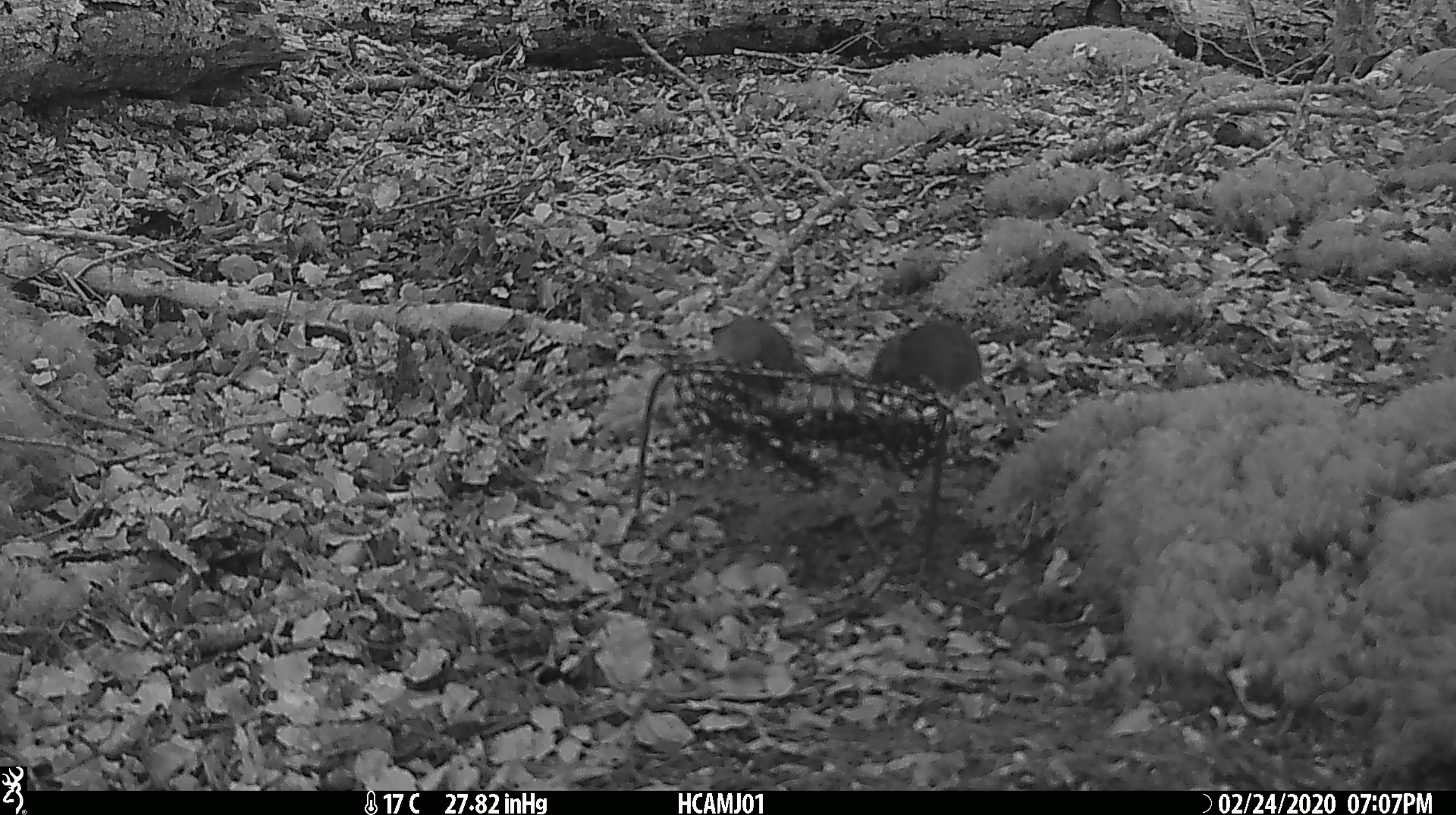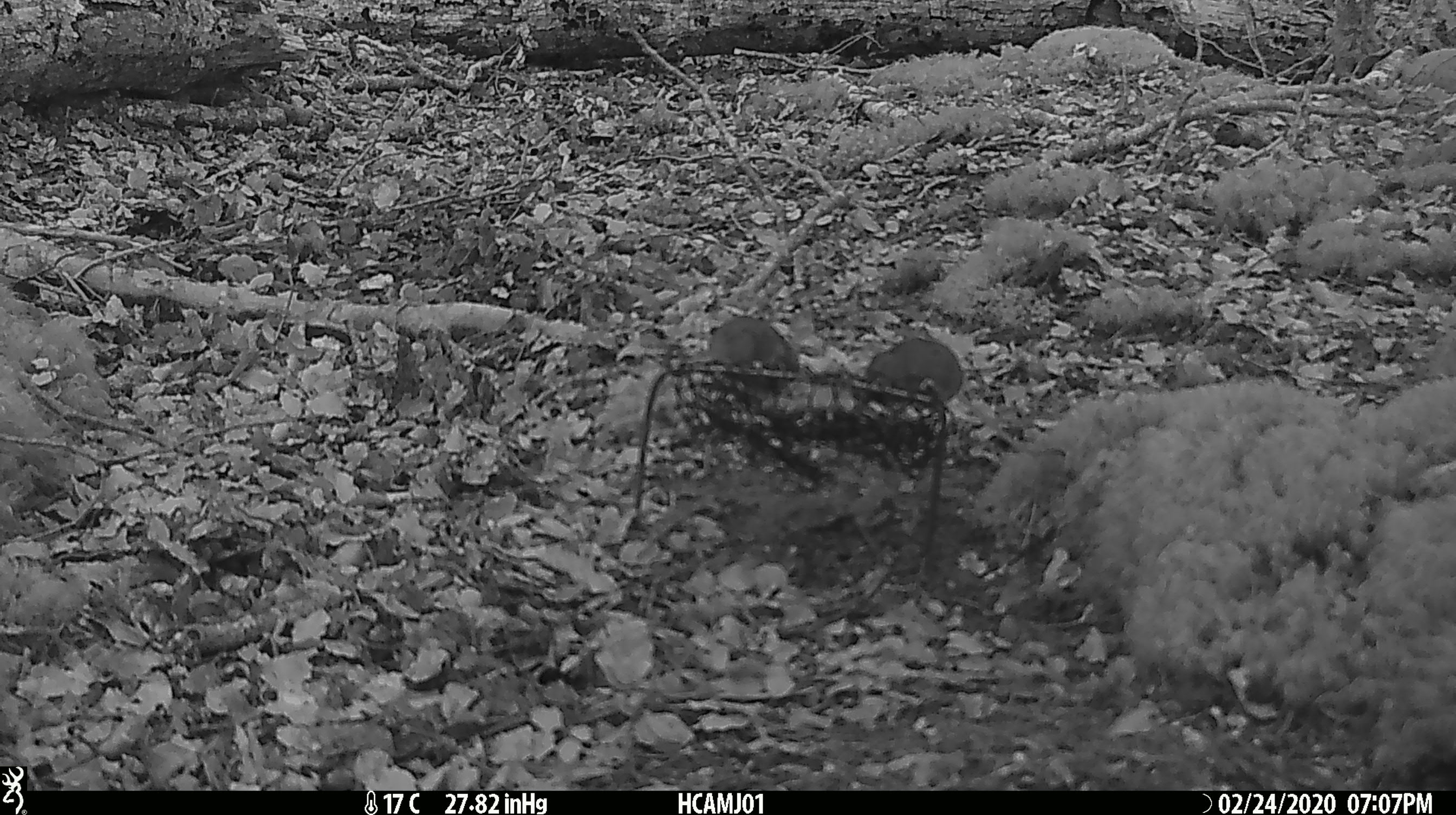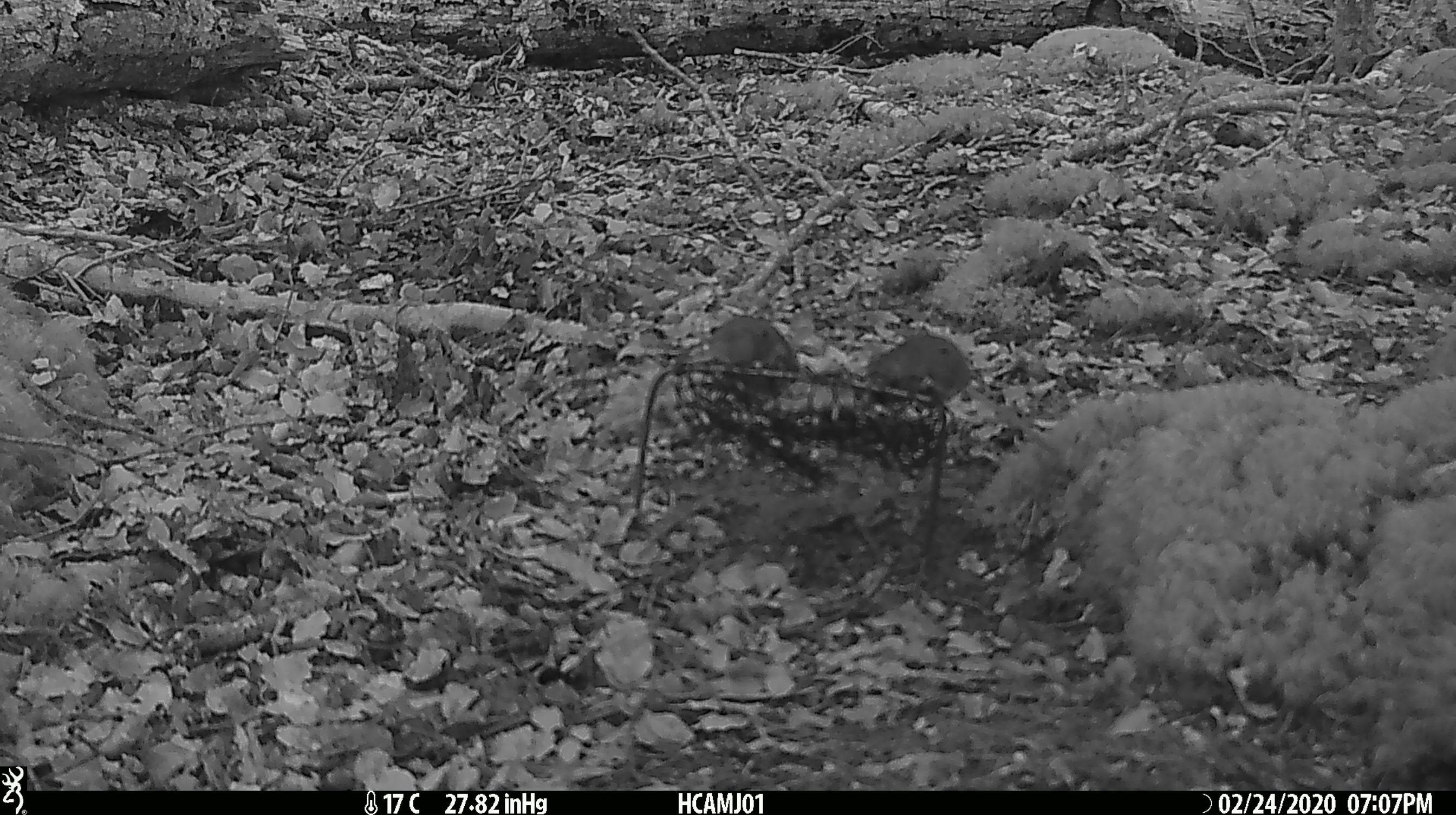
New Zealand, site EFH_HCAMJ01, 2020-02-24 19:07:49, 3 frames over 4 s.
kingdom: Animalia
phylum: Chordata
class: Mammalia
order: Rodentia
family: Muridae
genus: Mus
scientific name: Mus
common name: mouse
Mouse (Mus).